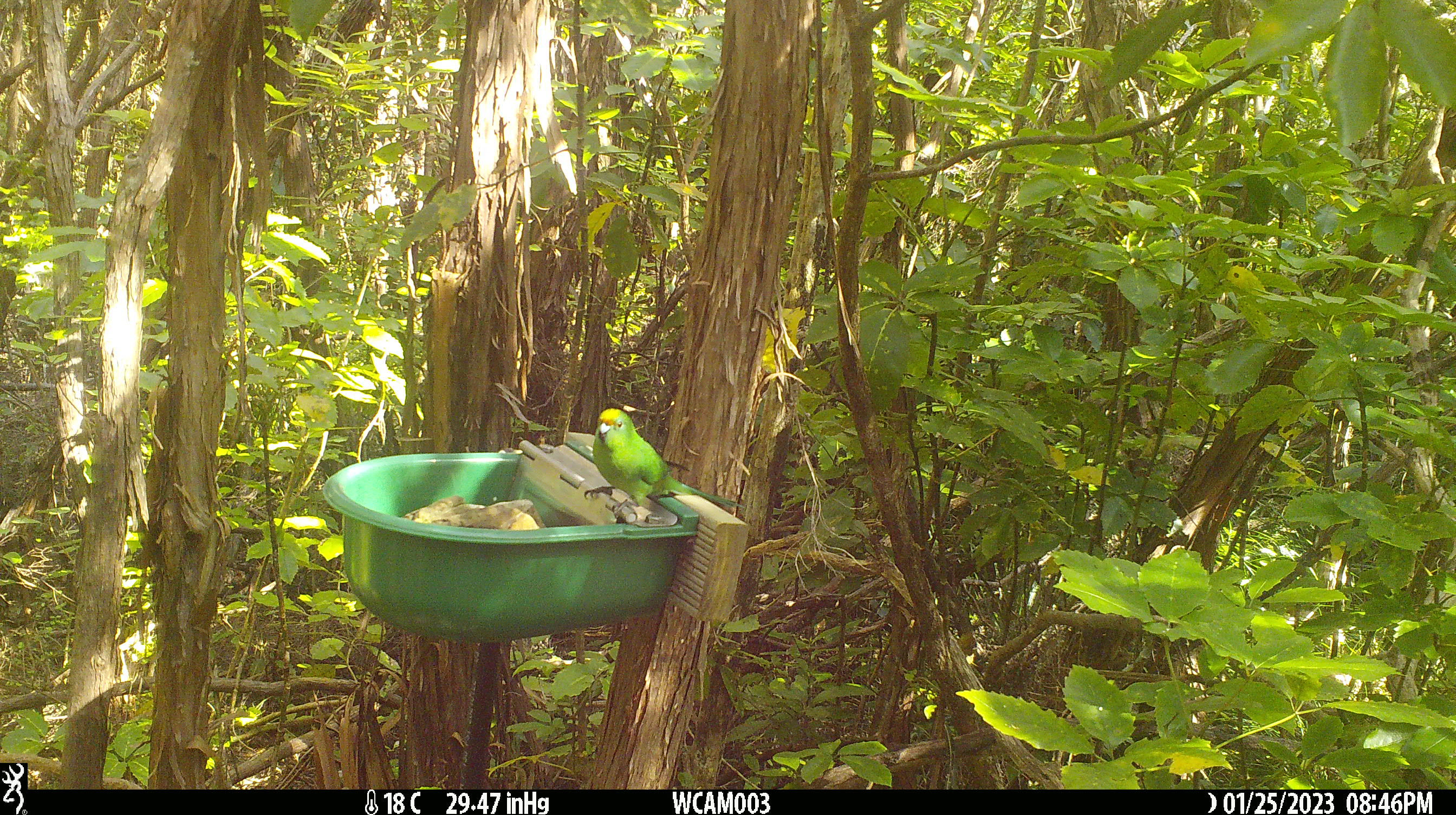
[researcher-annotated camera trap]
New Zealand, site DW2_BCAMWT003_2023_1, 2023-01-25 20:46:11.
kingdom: Animalia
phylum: Chordata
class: Aves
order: Psittaciformes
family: Psittaculidae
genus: Cyanoramphus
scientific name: Cyanoramphus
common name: parakeet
Parakeet (Cyanoramphus).